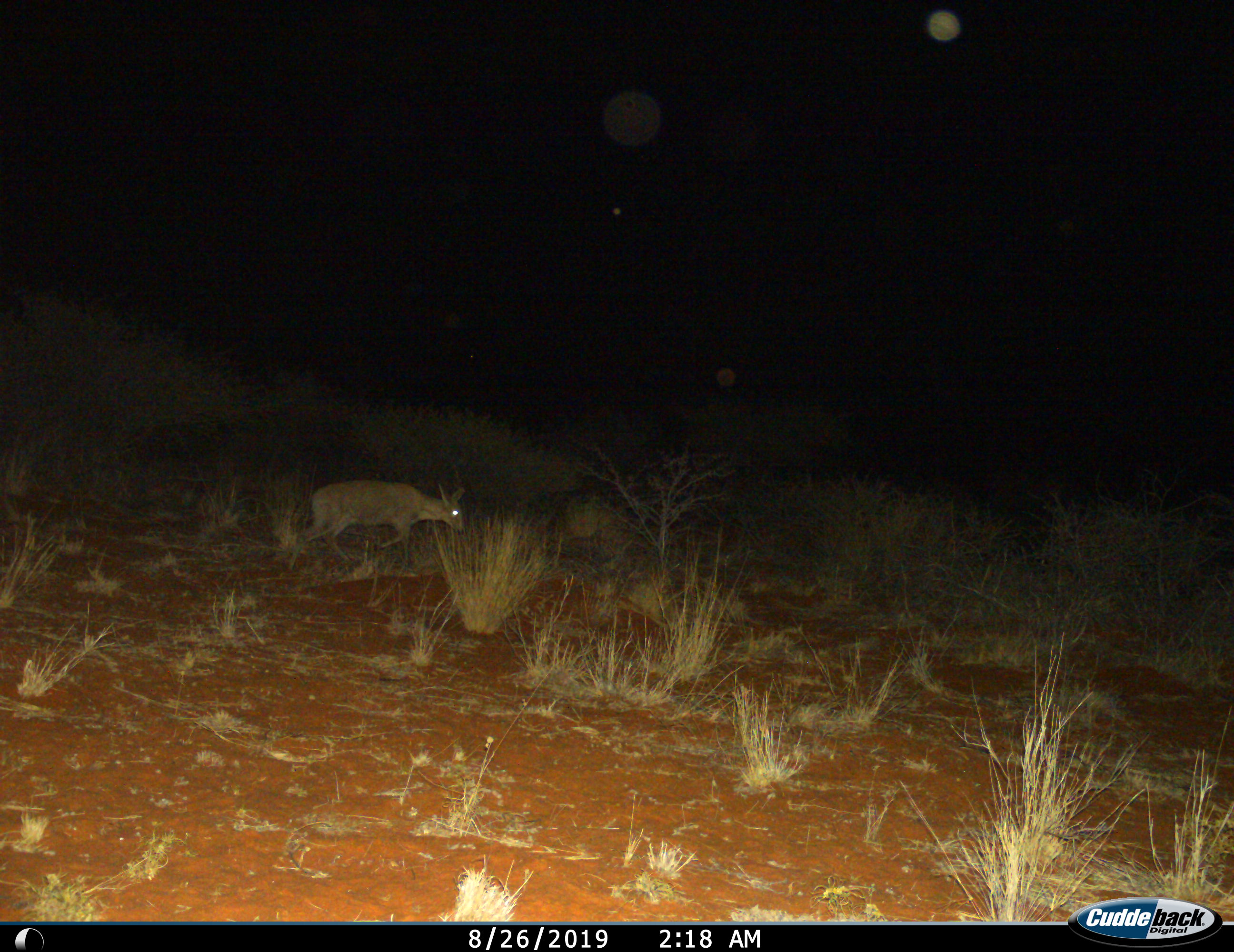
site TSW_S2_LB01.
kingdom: Animalia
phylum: Chordata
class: Mammalia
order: Artiodactyla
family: Bovidae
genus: Sylvicapra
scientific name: Sylvicapra grimmia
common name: common duiker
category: duikercommongrey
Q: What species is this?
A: Duikercommongrey (common duiker) (Sylvicapra grimmia).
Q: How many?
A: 1.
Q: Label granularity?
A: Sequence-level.